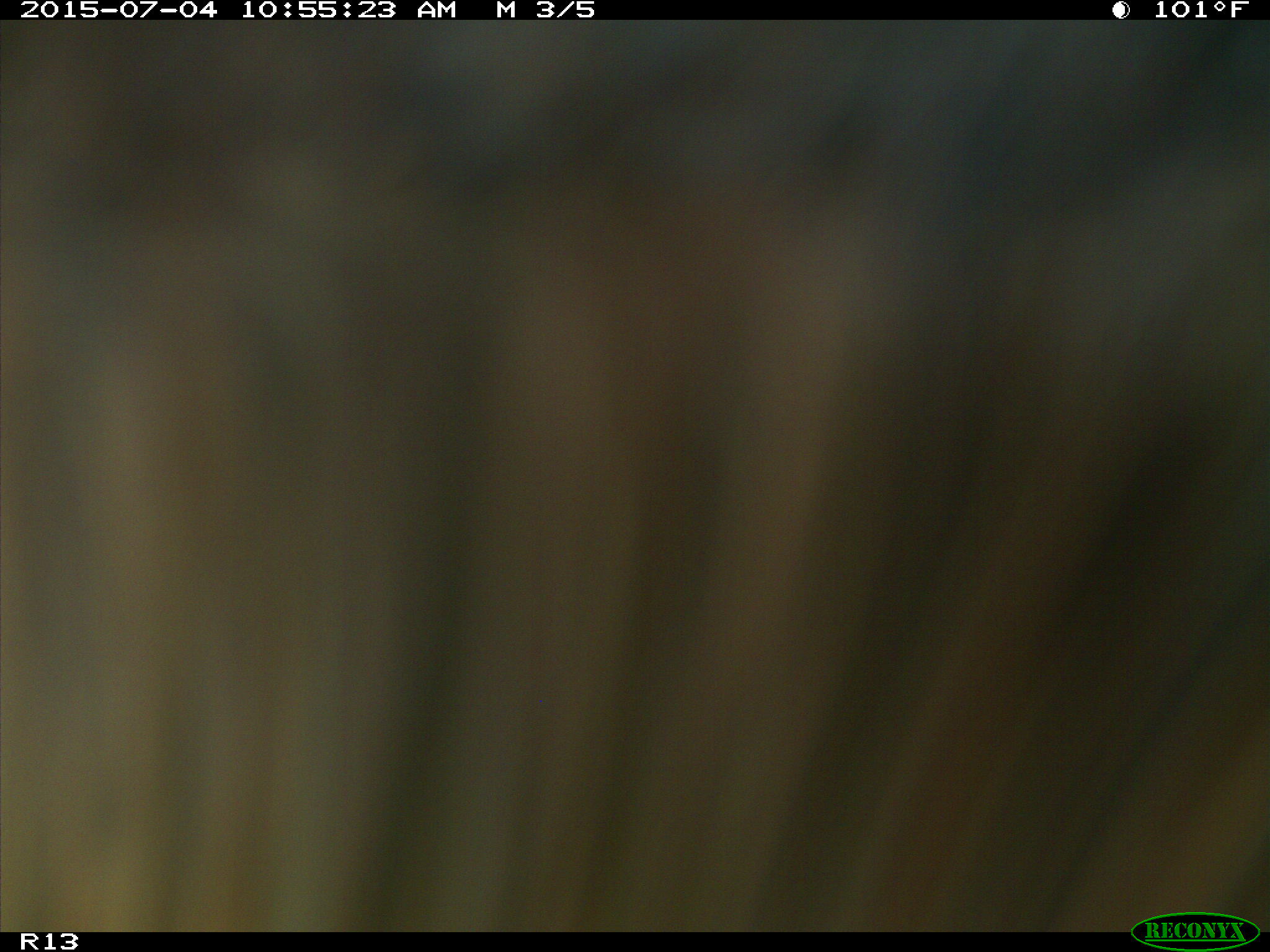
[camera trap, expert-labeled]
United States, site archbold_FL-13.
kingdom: Animalia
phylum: Chordata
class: Mammalia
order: Artiodactyla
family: Bovidae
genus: Bos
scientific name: Bos taurus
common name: domestic cow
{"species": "Bos taurus (domestic cow)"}